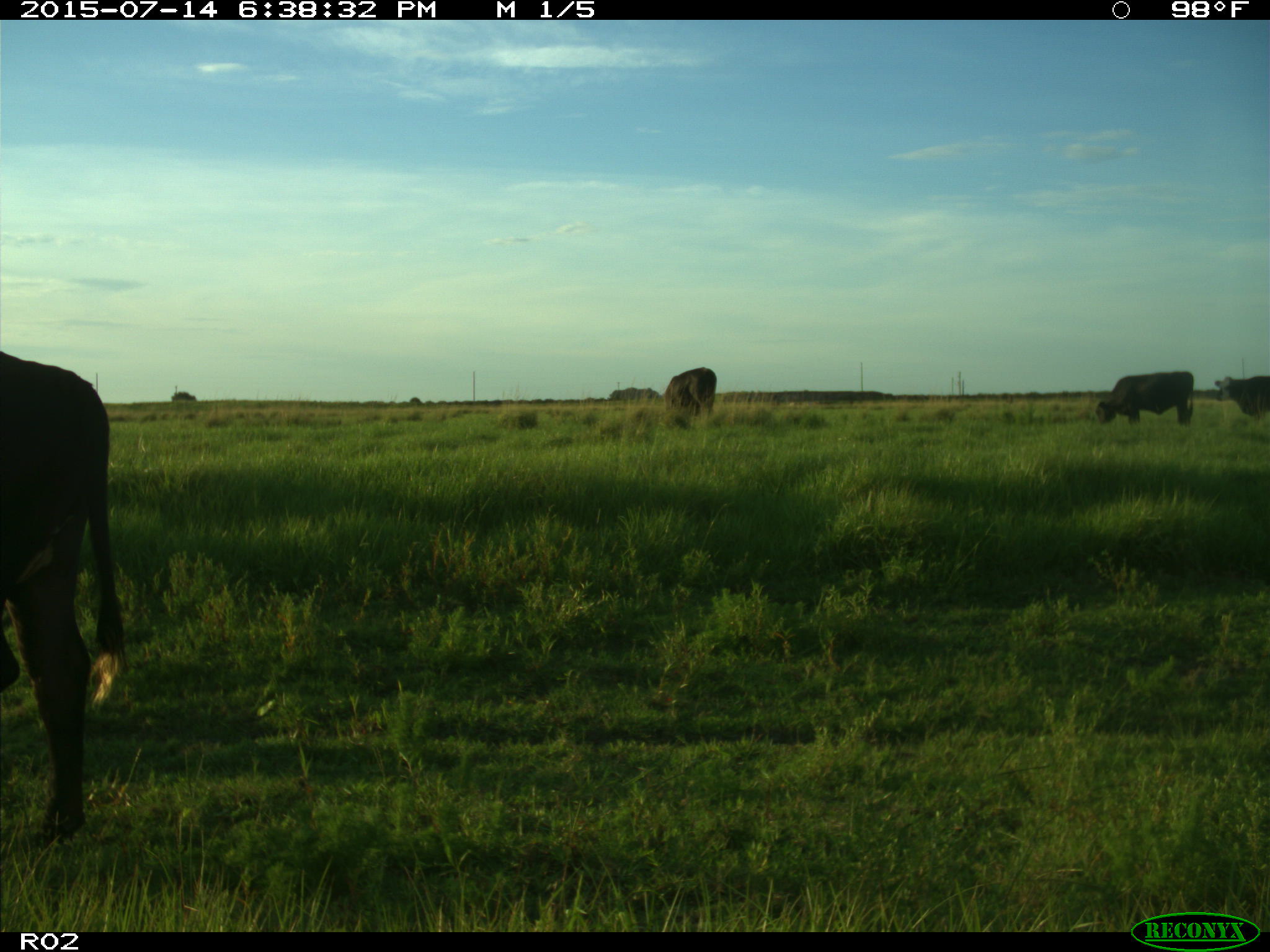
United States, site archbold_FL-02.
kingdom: Animalia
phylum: Chordata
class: Mammalia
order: Artiodactyla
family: Bovidae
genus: Bos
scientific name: Bos taurus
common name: domestic cow